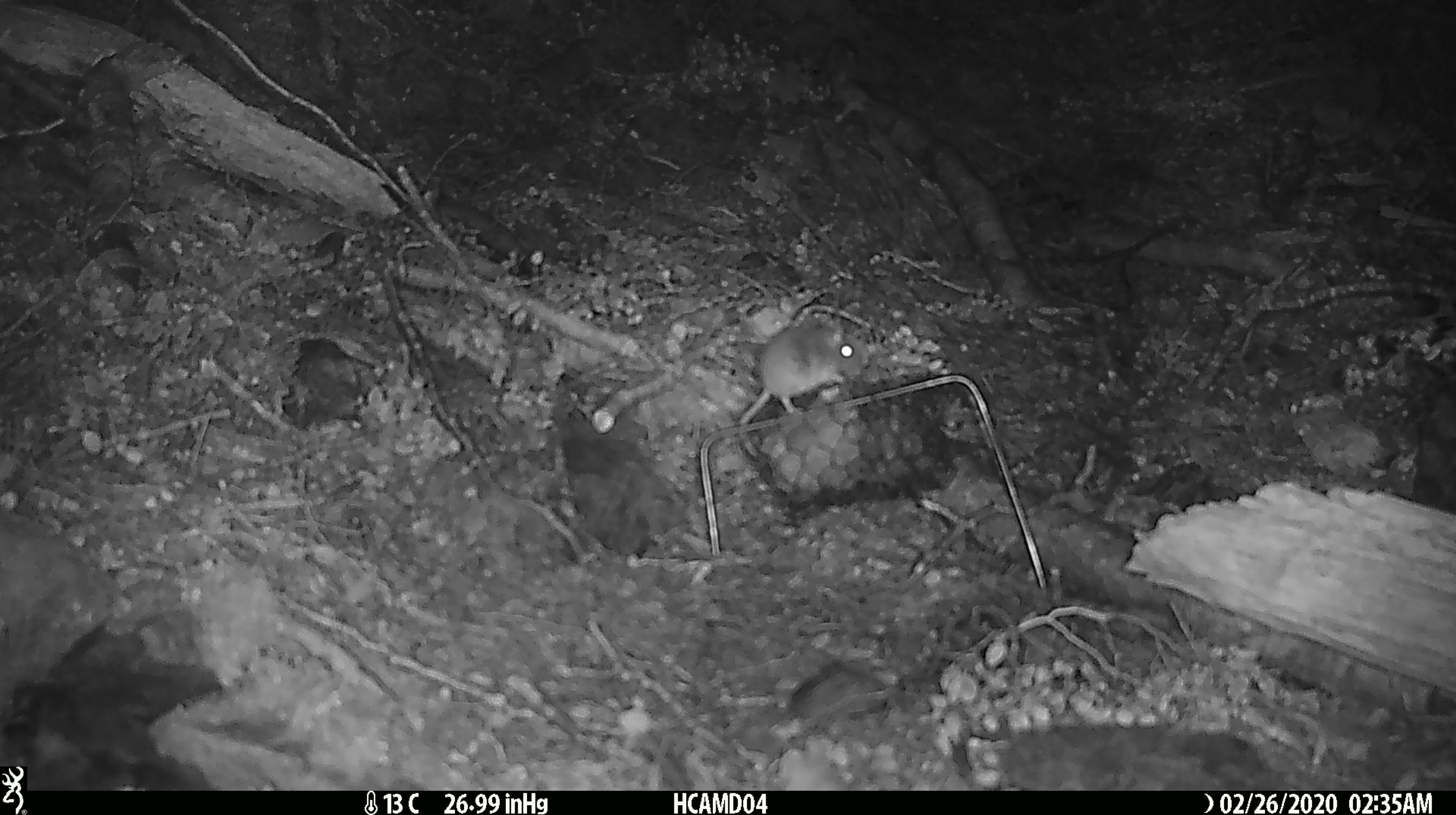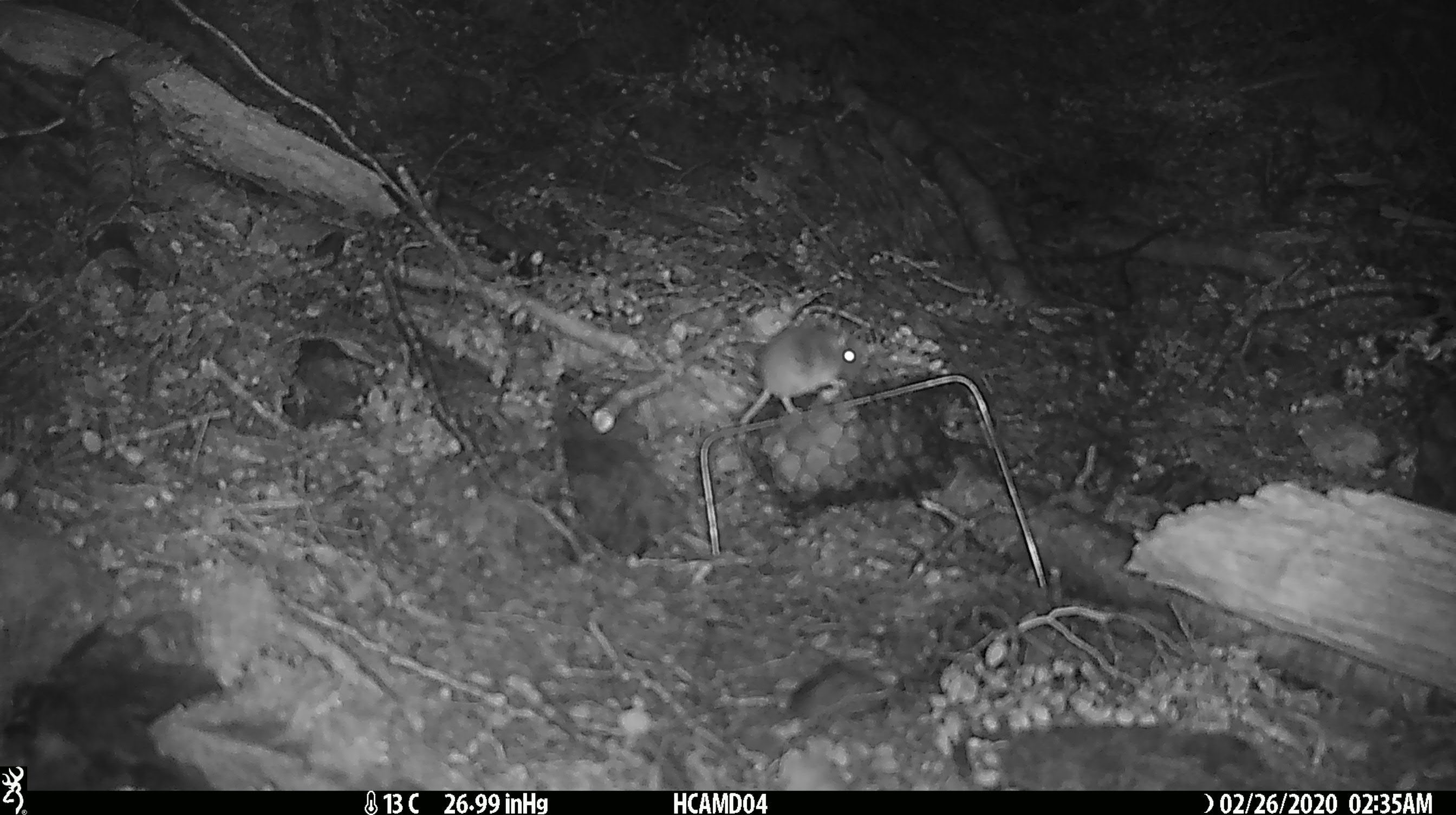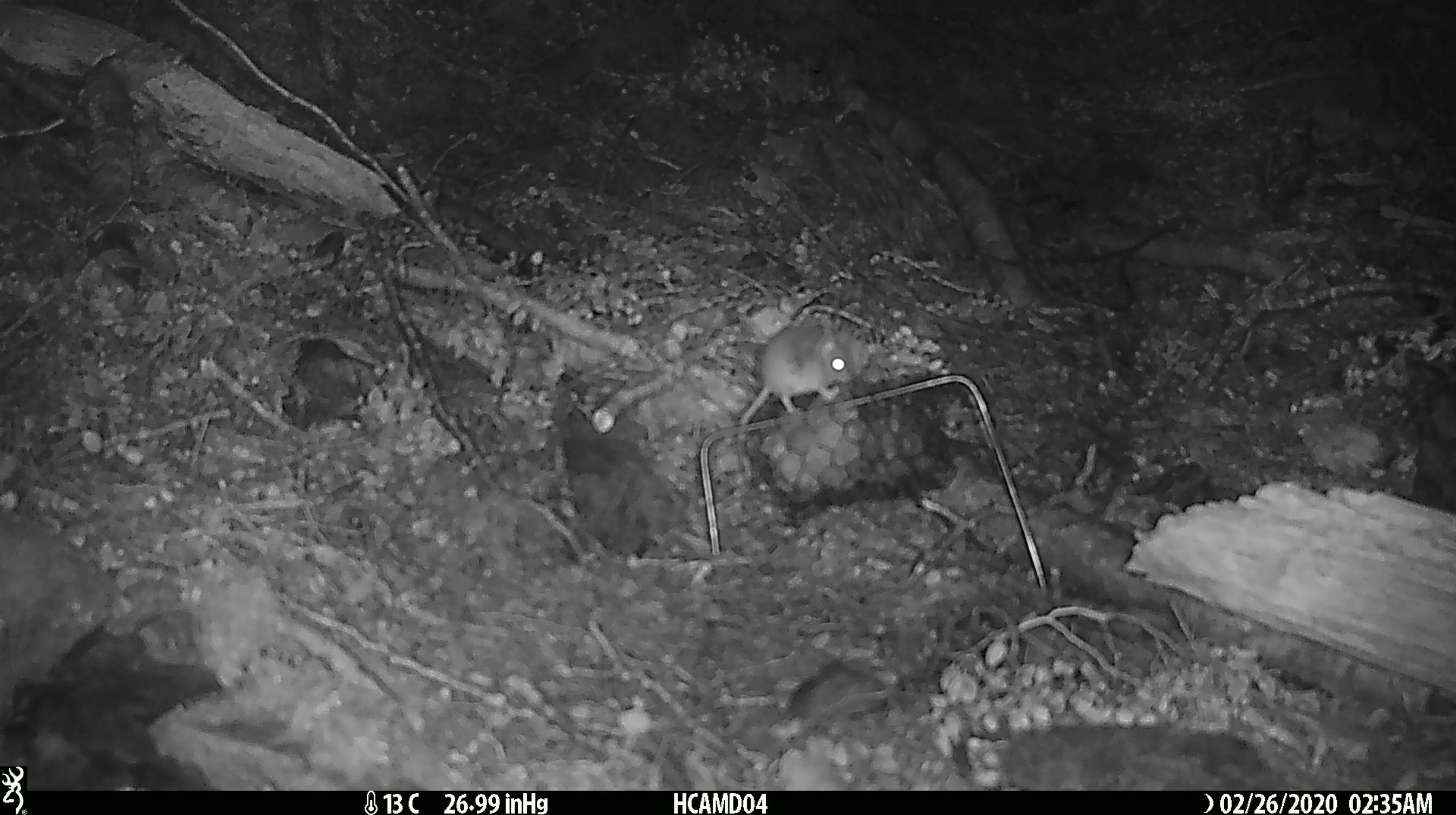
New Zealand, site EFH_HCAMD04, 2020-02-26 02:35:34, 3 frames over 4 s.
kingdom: Animalia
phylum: Chordata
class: Mammalia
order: Rodentia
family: Muridae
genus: Mus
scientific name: Mus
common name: mouse